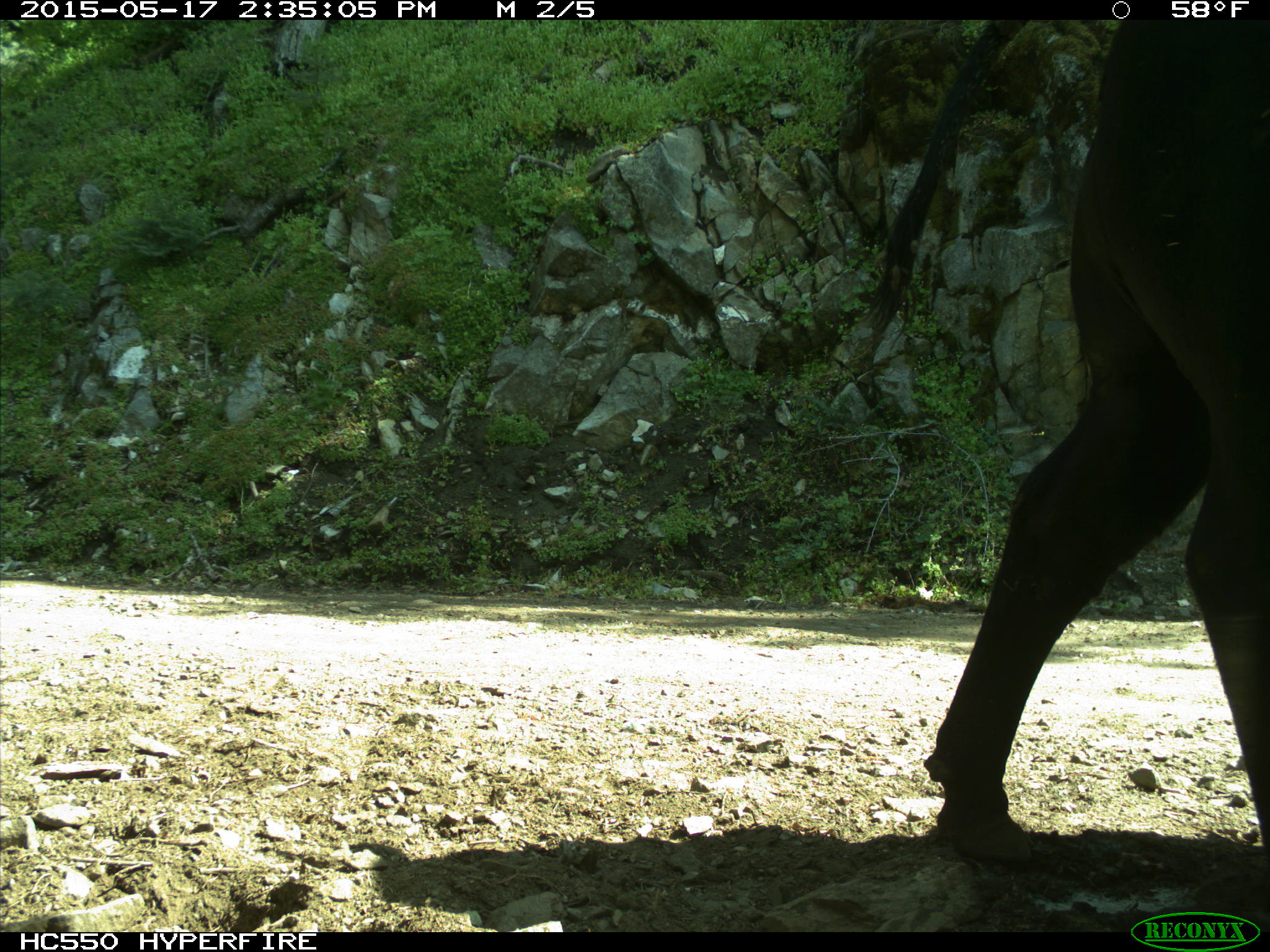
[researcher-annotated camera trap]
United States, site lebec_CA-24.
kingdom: Animalia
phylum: Chordata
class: Mammalia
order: Artiodactyla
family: Bovidae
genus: Bos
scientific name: Bos taurus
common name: domestic cow